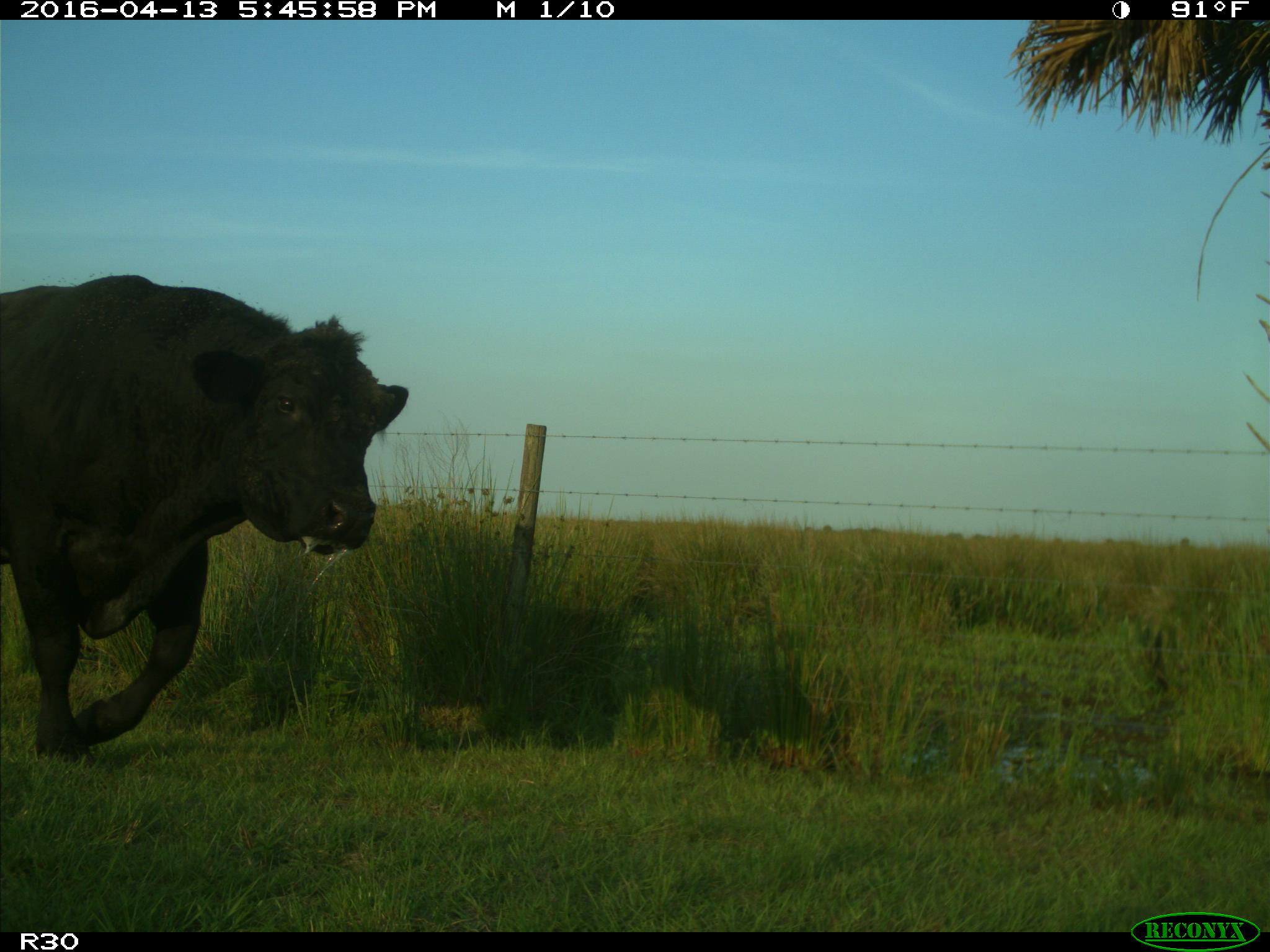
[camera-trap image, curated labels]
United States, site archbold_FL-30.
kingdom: Animalia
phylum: Chordata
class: Mammalia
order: Artiodactyla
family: Bovidae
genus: Bos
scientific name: Bos taurus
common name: domestic cow